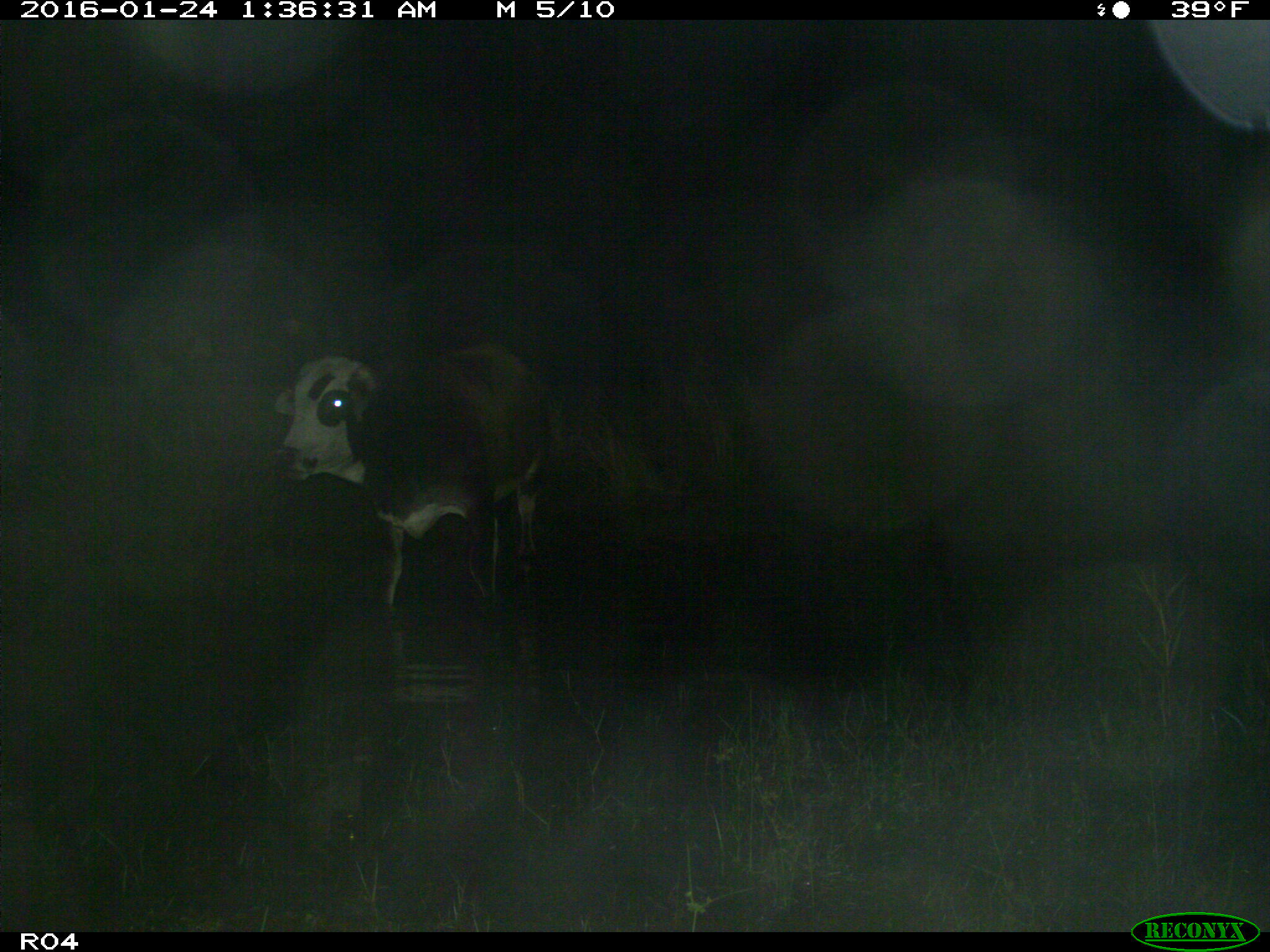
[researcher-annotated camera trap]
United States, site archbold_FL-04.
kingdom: Animalia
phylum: Chordata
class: Mammalia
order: Artiodactyla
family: Bovidae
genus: Bos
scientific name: Bos taurus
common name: domestic cow